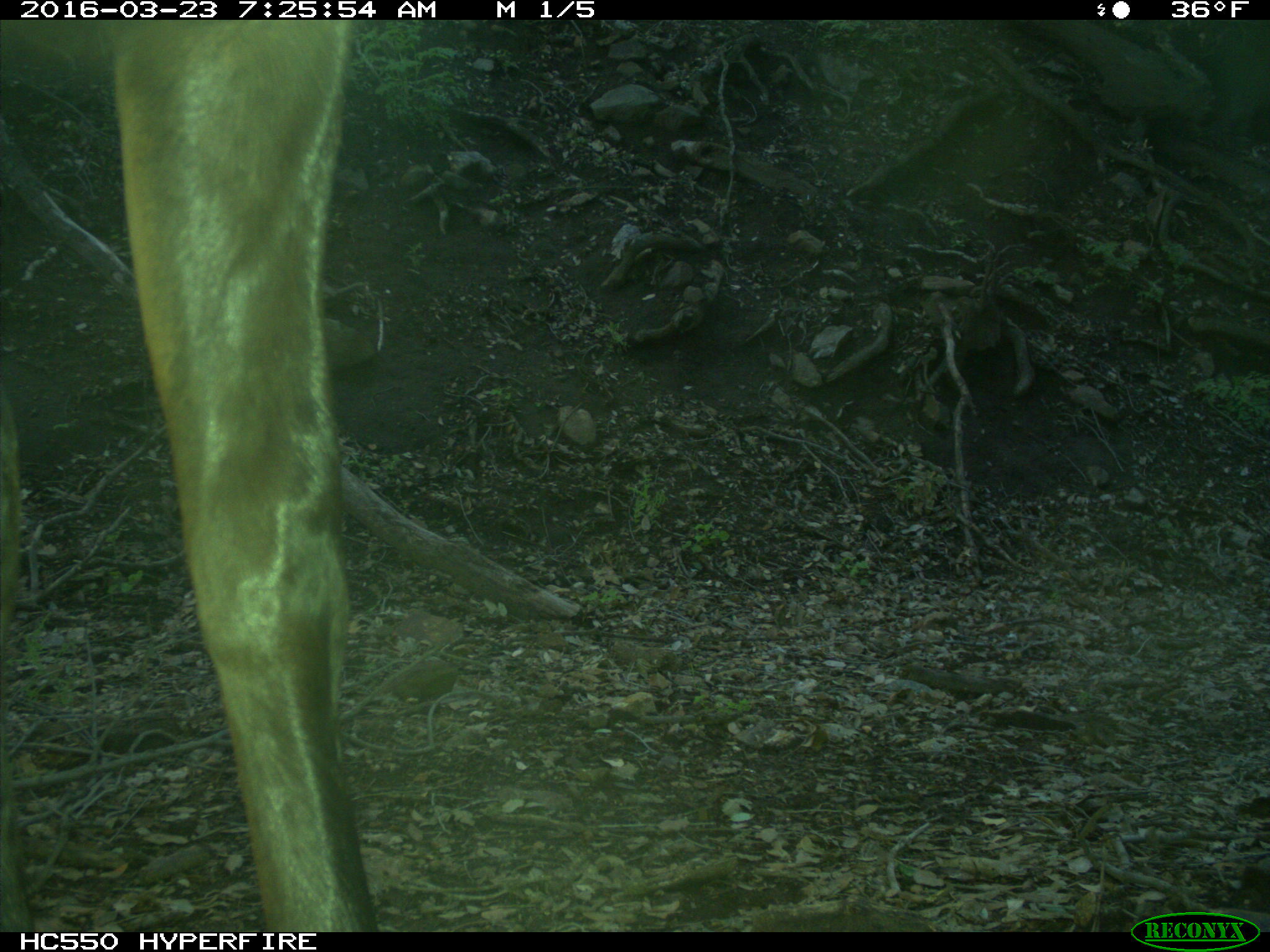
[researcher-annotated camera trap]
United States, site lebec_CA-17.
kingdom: Animalia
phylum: Chordata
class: Mammalia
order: Artiodactyla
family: Cervidae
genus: Cervus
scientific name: Cervus canadensis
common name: elk